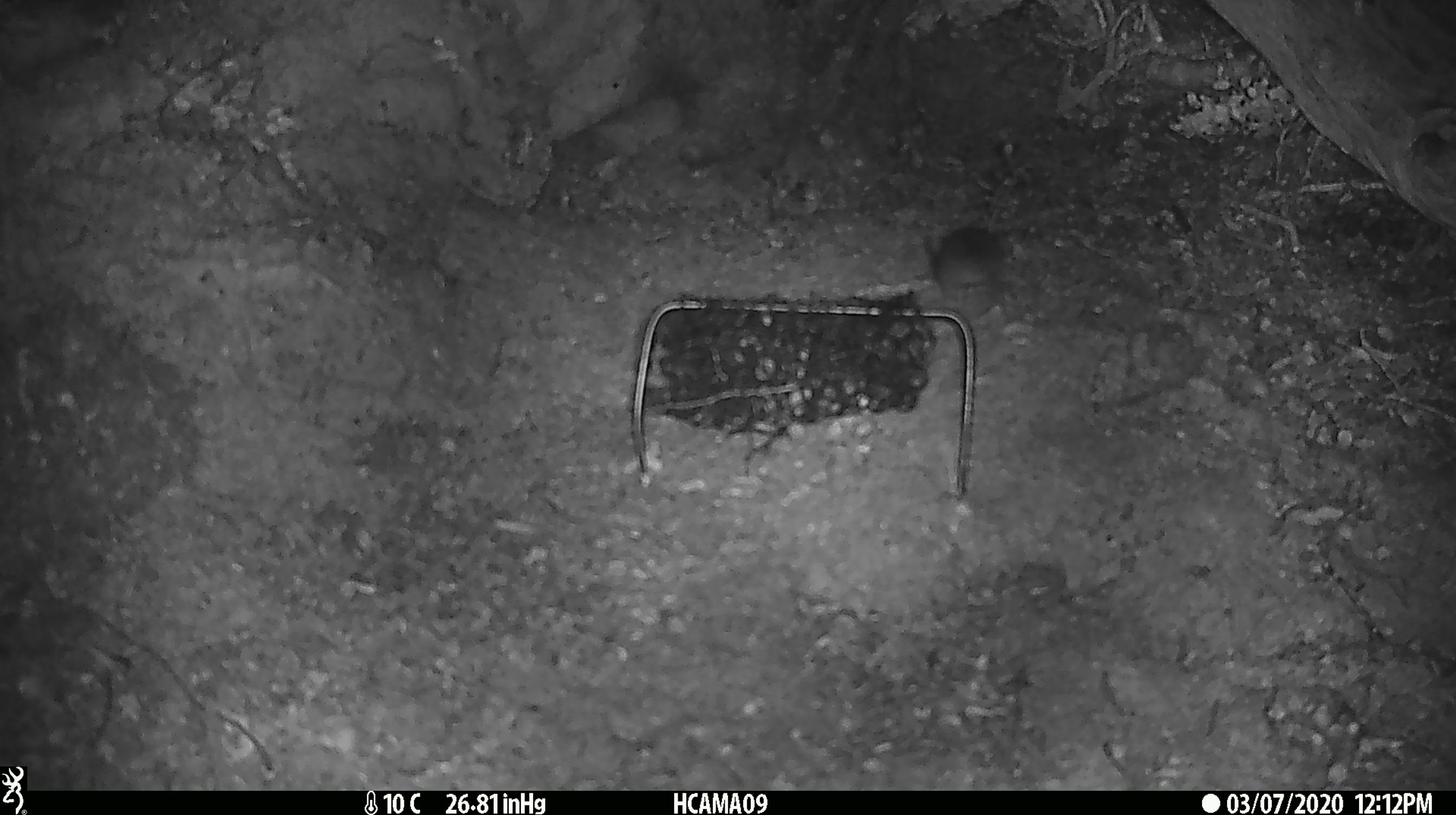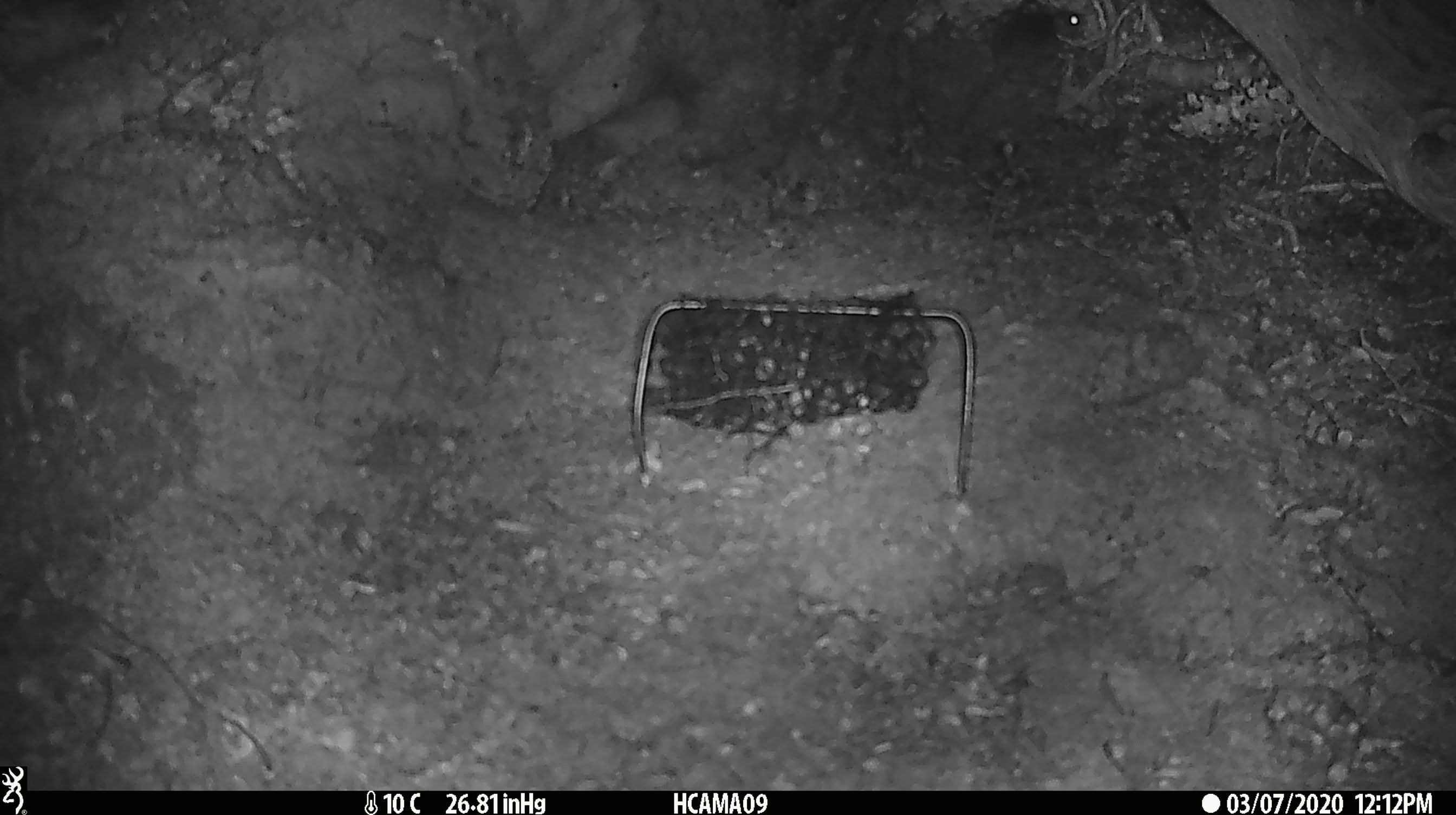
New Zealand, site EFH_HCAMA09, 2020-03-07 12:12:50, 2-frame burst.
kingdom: Animalia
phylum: Chordata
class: Mammalia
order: Rodentia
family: Muridae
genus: Mus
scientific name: Mus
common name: mouse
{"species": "mouse (Mus)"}